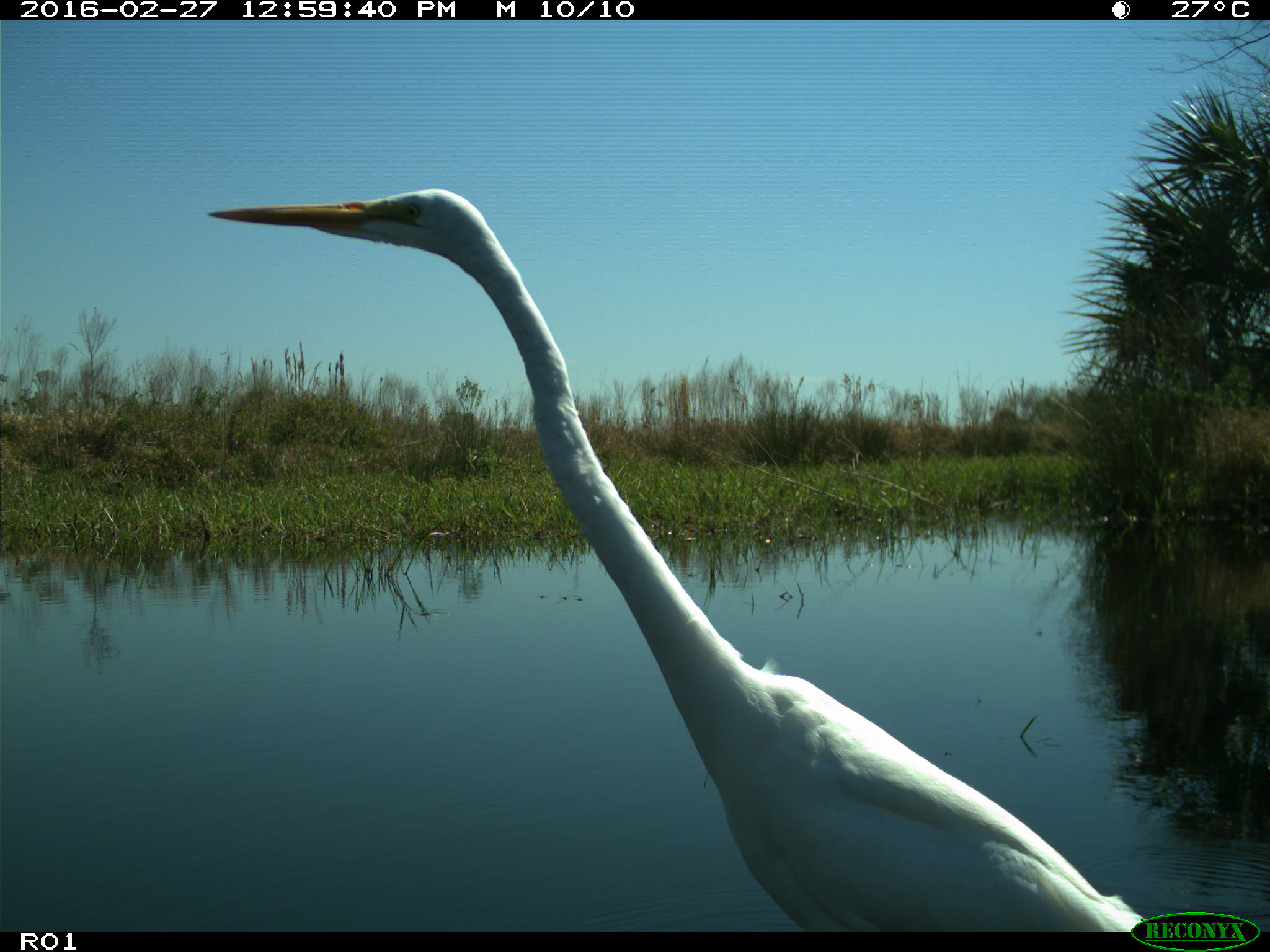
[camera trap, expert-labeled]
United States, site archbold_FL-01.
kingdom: Animalia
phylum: Chordata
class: Aves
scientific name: Aves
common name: birds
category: unidentified bird